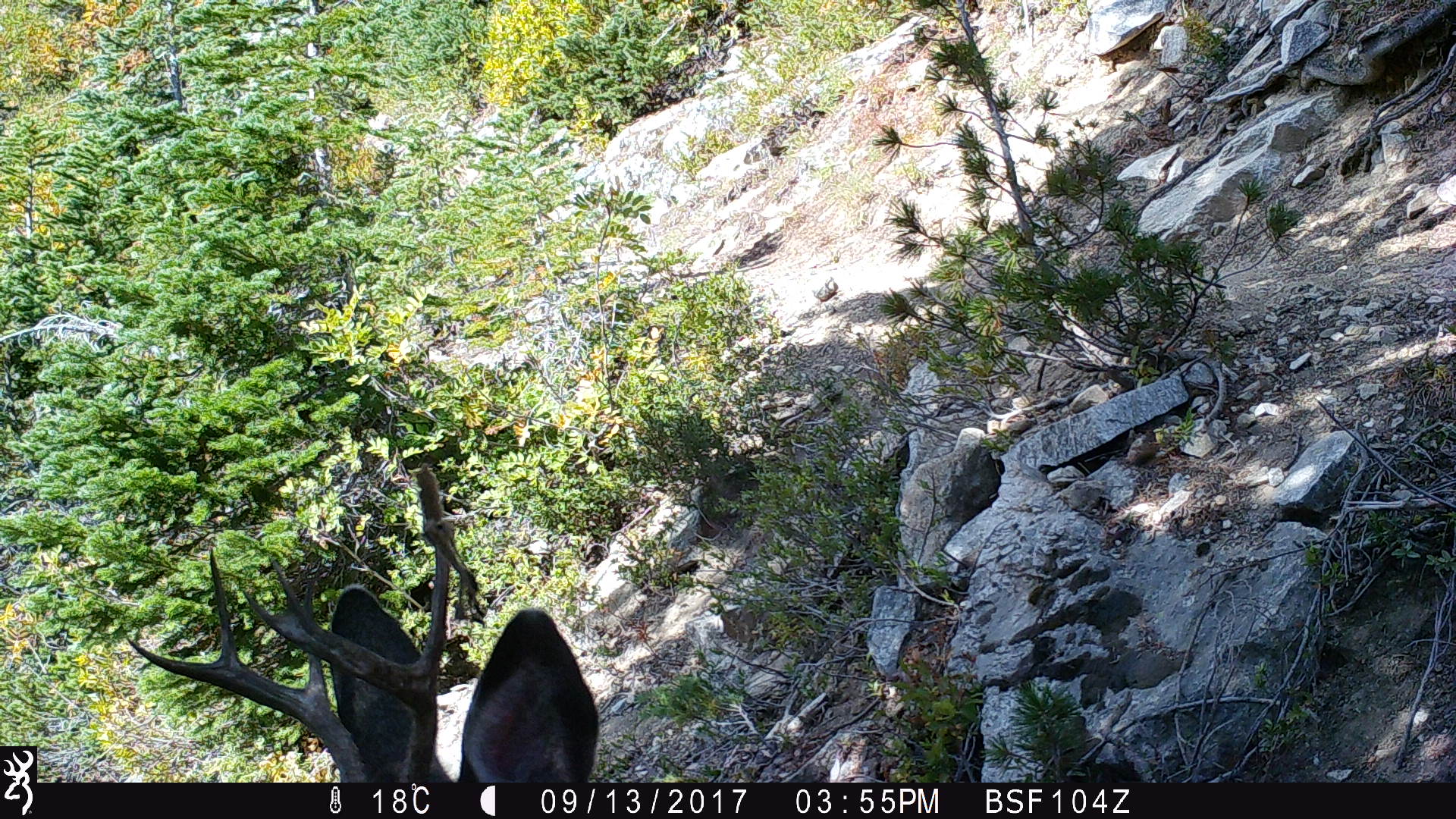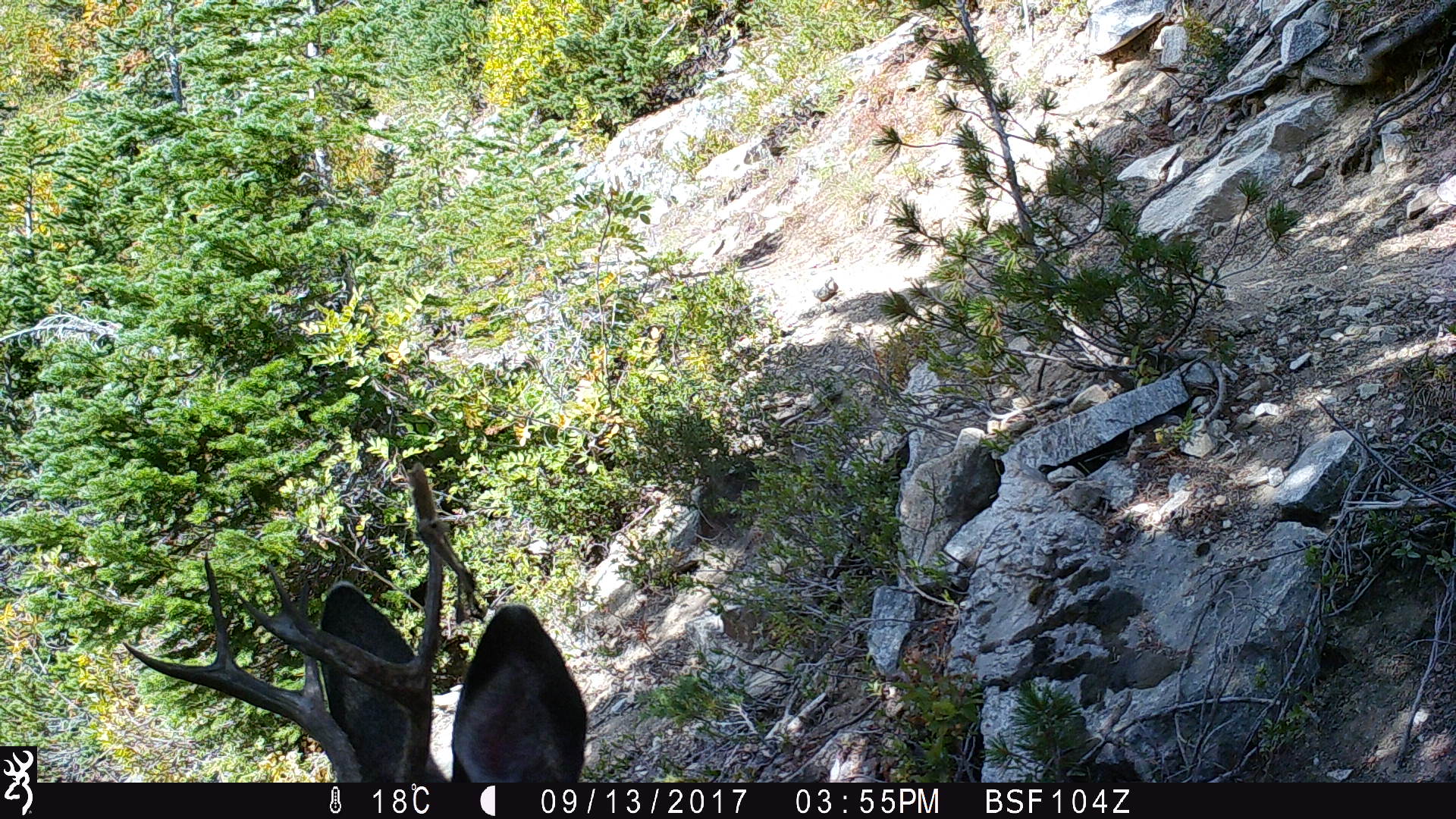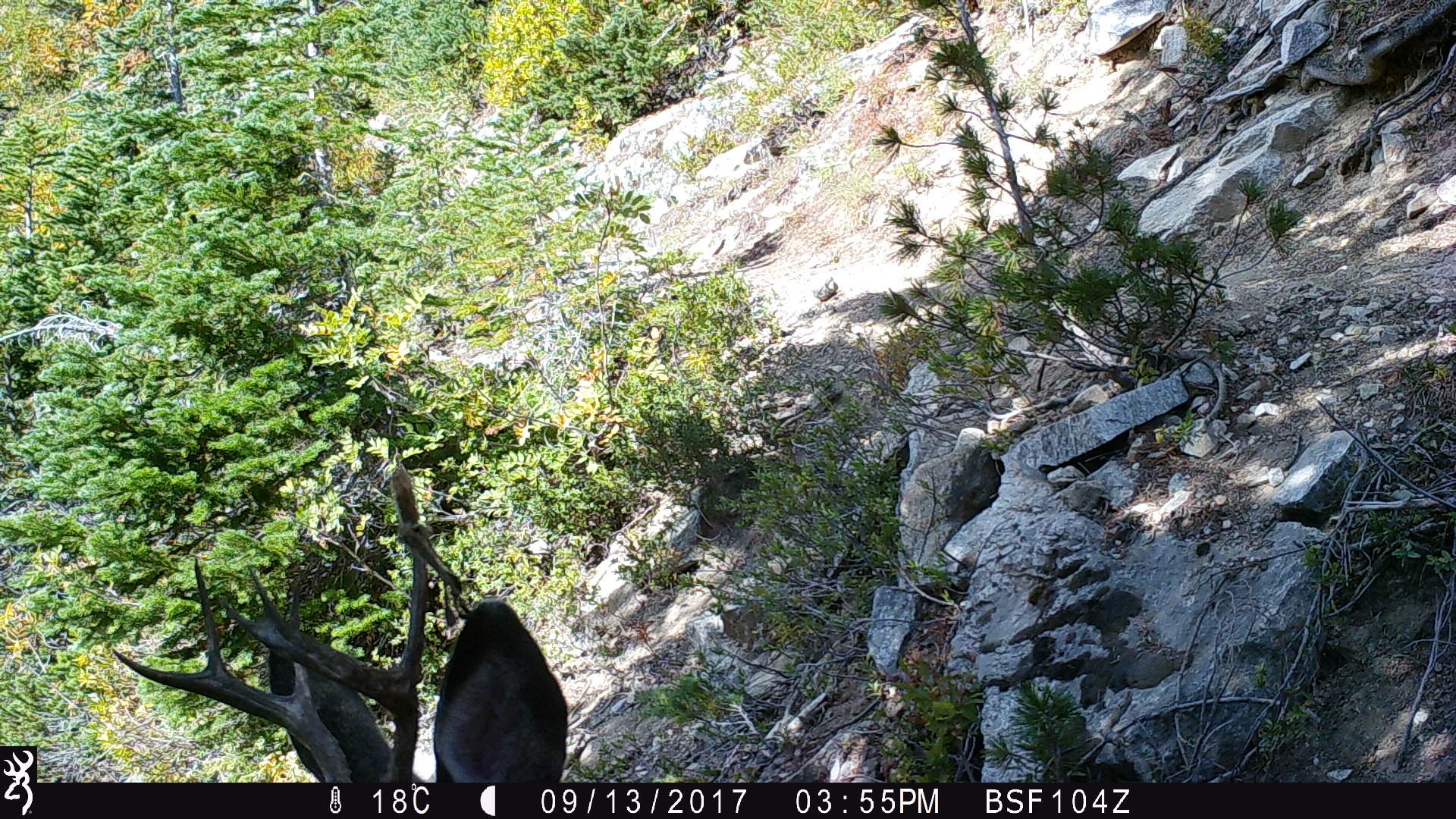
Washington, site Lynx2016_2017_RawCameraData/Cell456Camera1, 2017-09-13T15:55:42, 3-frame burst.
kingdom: Animalia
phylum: Chordata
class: Mammalia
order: Artiodactyla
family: Cervidae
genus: Odocoileus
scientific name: Odocoileus hemionus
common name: mule deer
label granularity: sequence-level